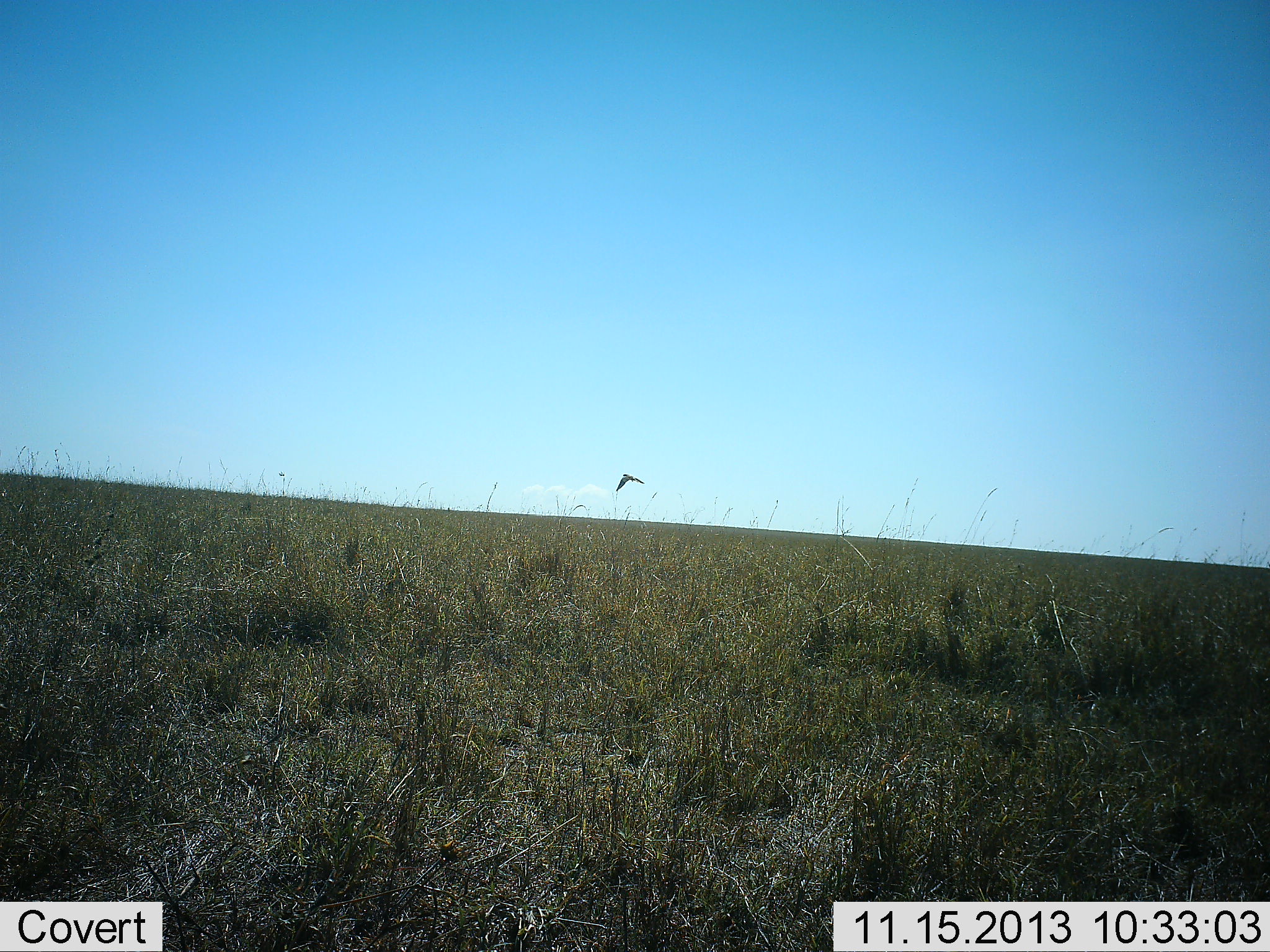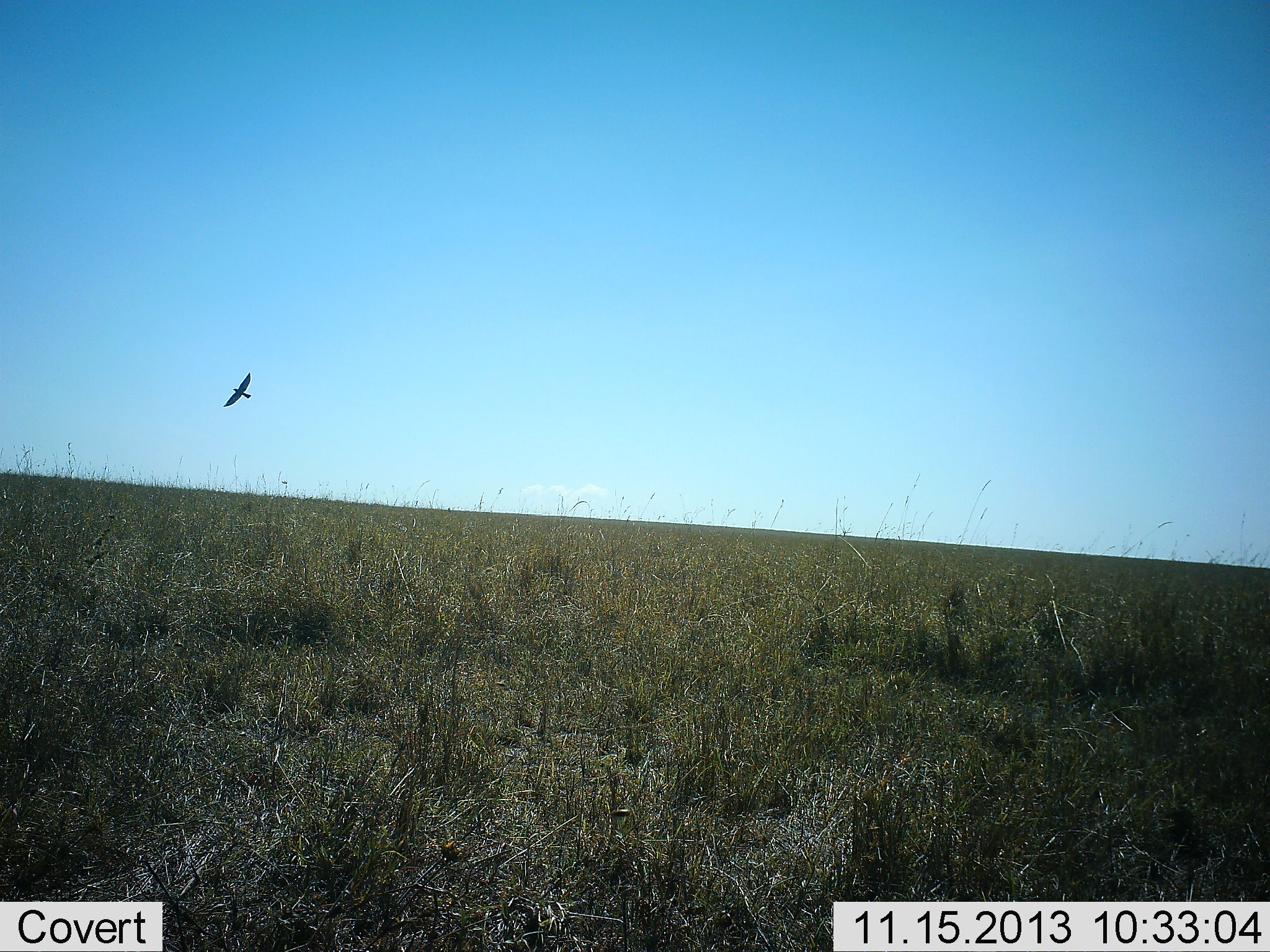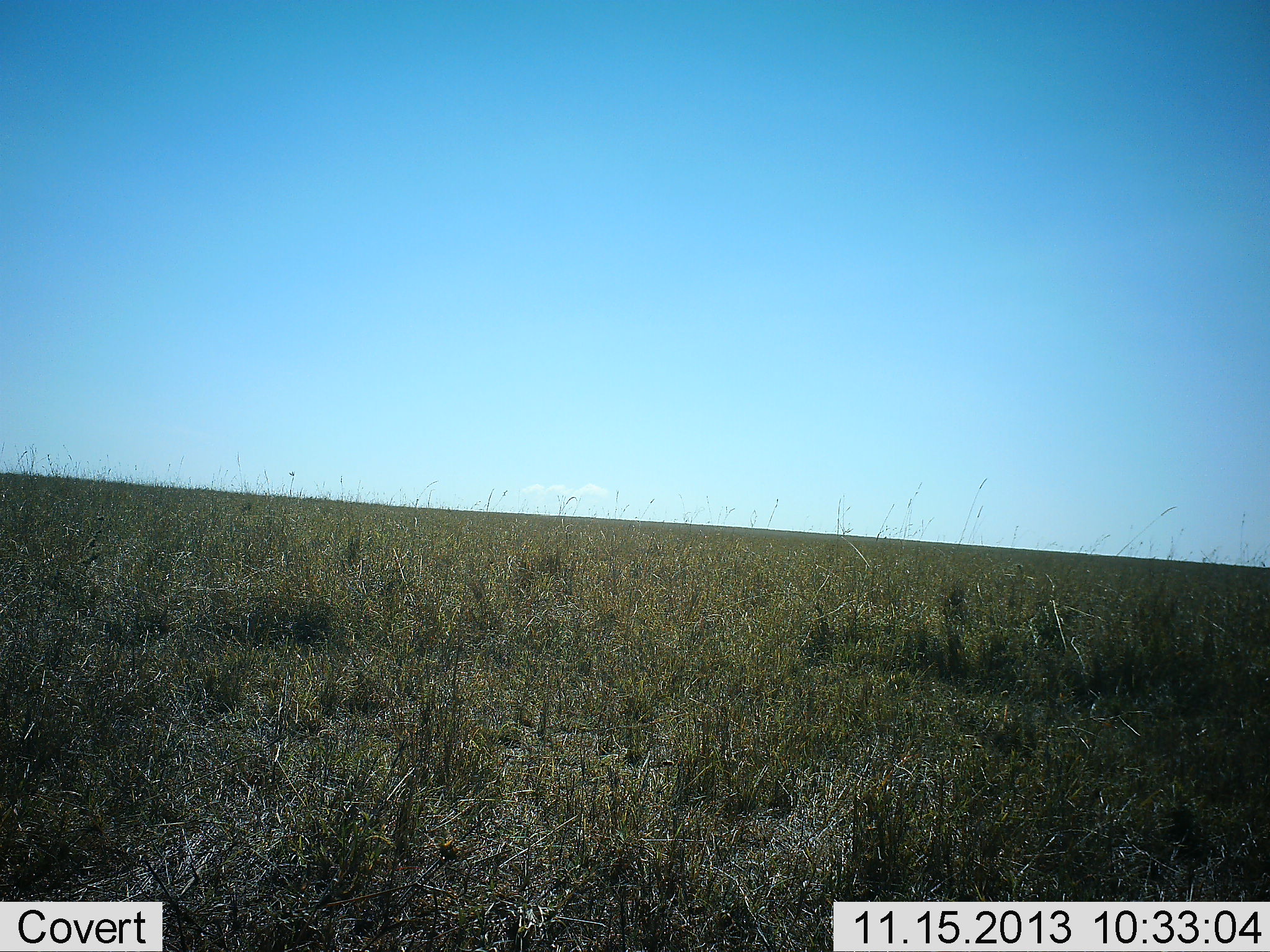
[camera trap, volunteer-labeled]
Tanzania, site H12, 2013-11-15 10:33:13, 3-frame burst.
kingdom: Animalia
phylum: Chordata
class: Aves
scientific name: Aves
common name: bird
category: otherbird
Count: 1.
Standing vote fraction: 0%.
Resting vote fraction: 0%.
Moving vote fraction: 100%.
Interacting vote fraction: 0%.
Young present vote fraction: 0%.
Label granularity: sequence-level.